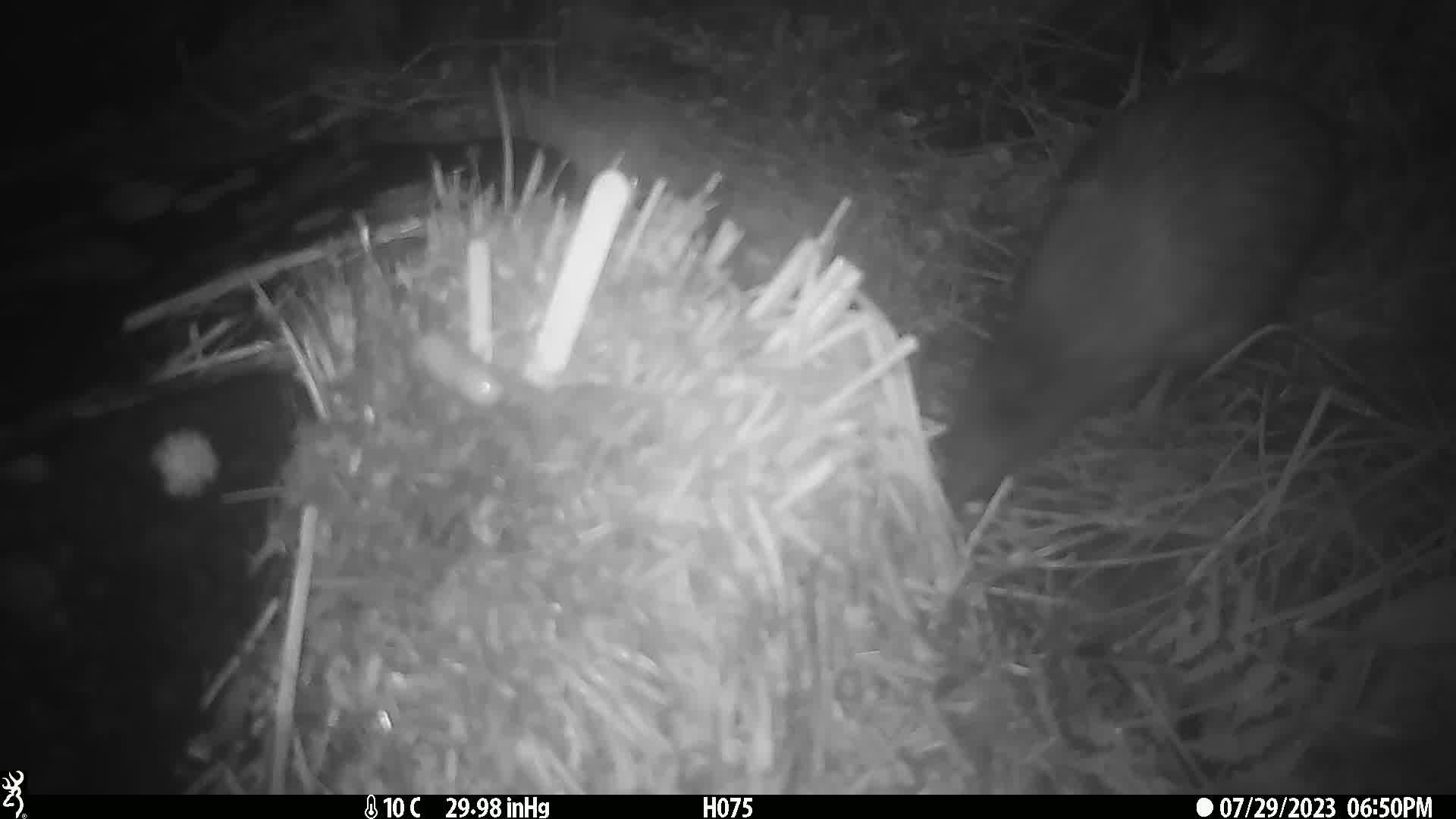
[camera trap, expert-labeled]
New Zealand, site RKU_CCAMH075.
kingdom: Animalia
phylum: Chordata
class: Aves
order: Apterygiformes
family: Apterygidae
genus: Apteryx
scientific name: Apteryx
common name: kiwi